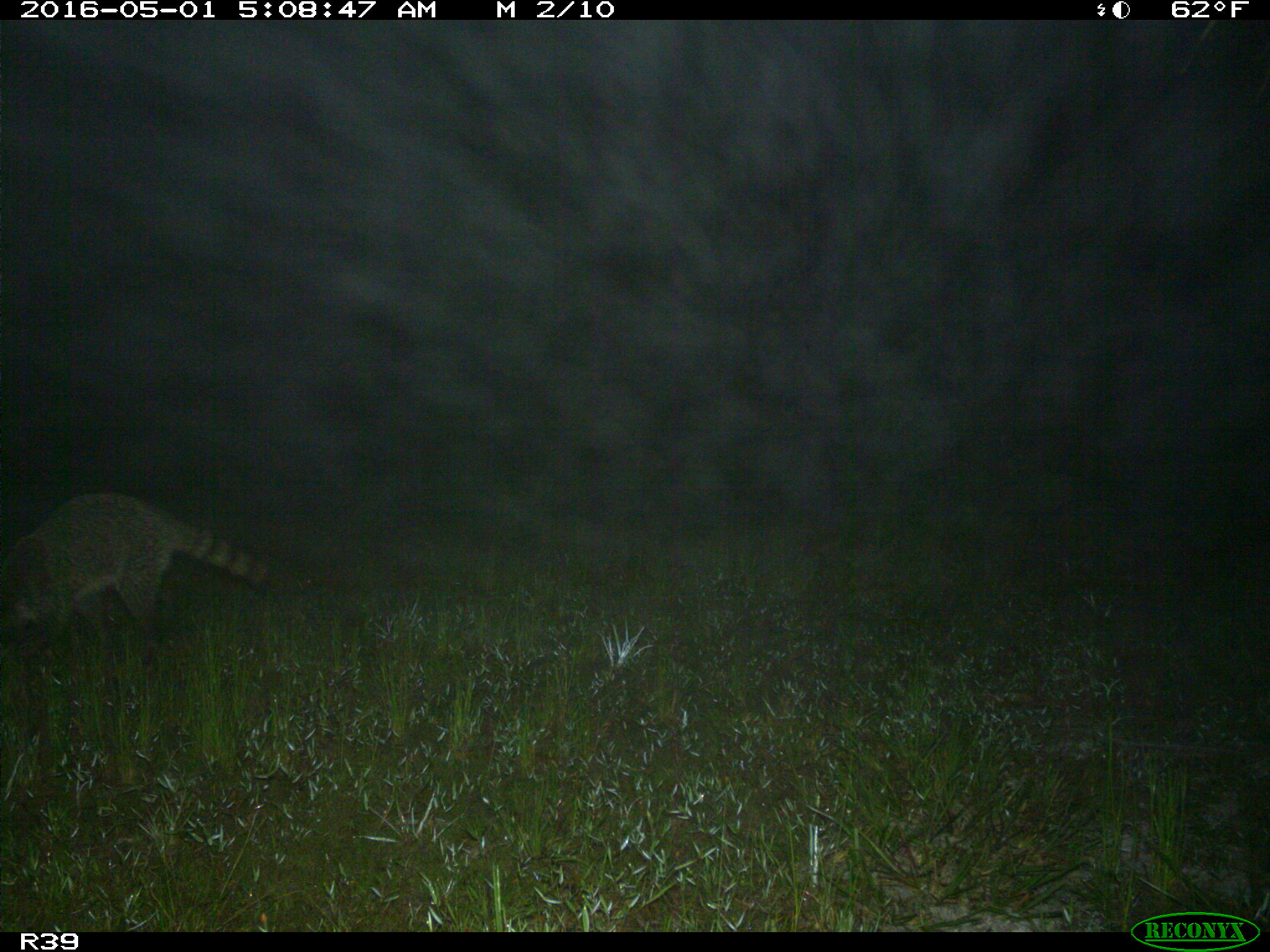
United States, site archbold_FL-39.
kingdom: Animalia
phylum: Chordata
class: Mammalia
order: Carnivora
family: Procyonidae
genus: Procyon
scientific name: Procyon lotor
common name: common raccoon